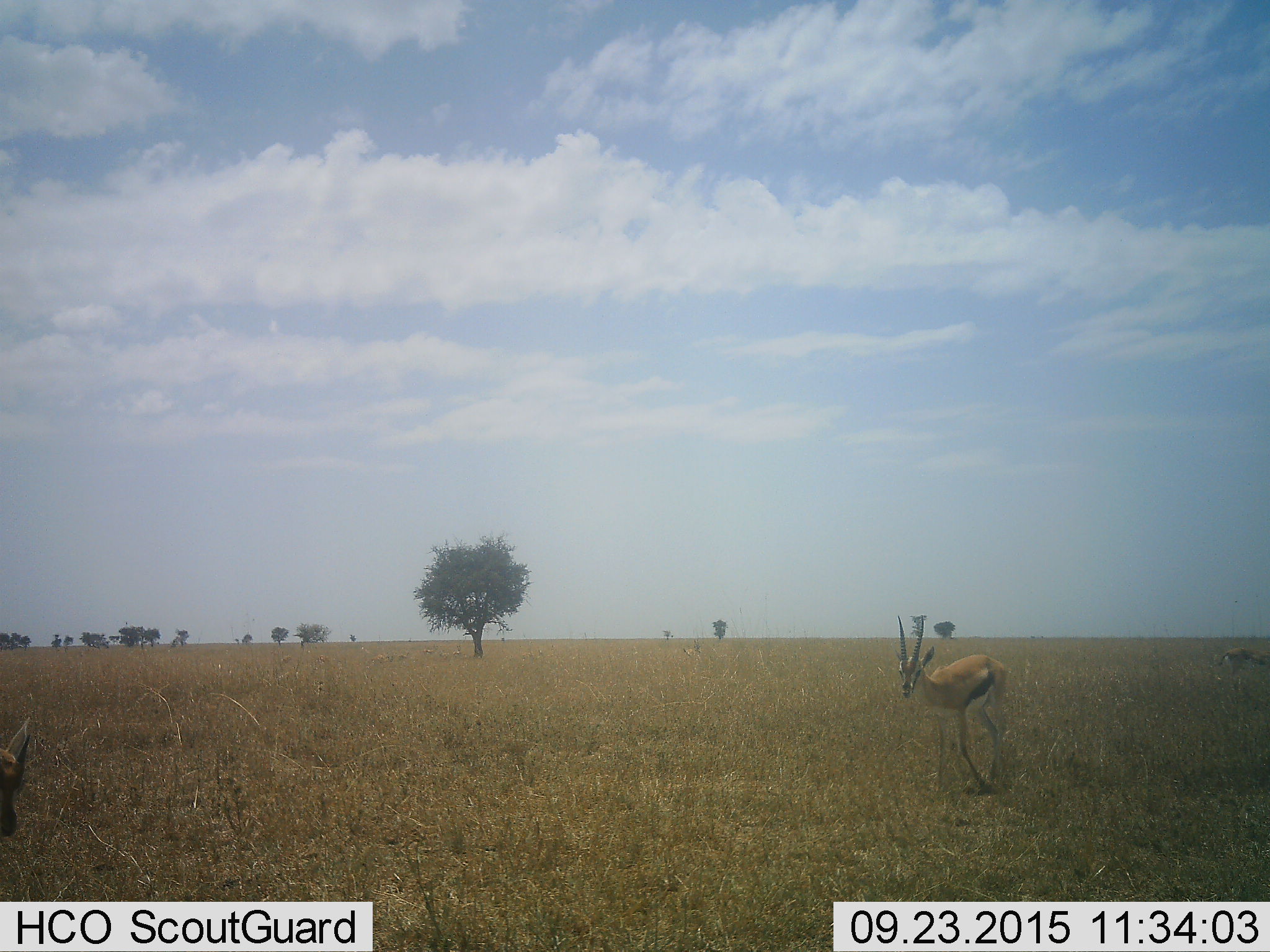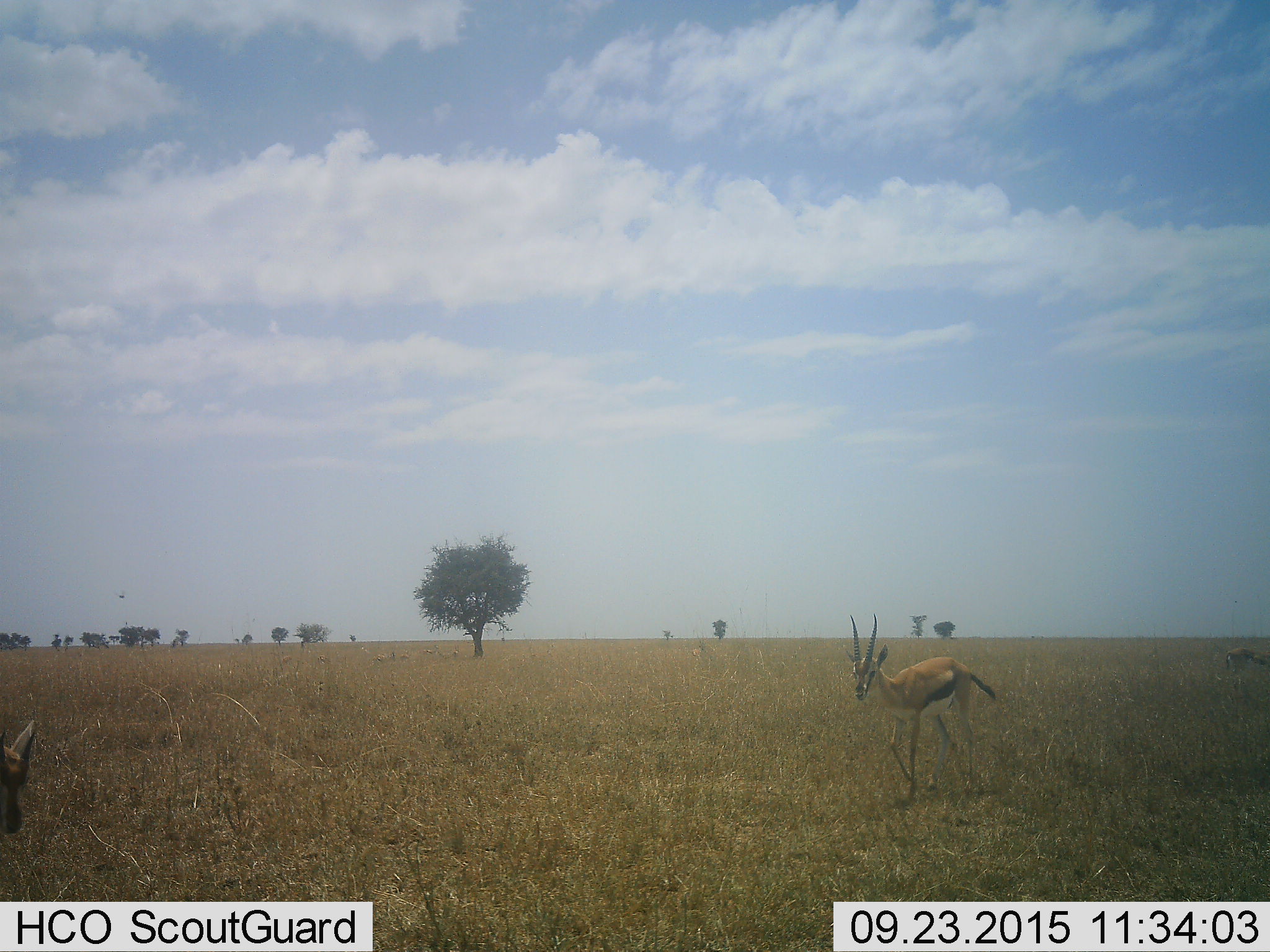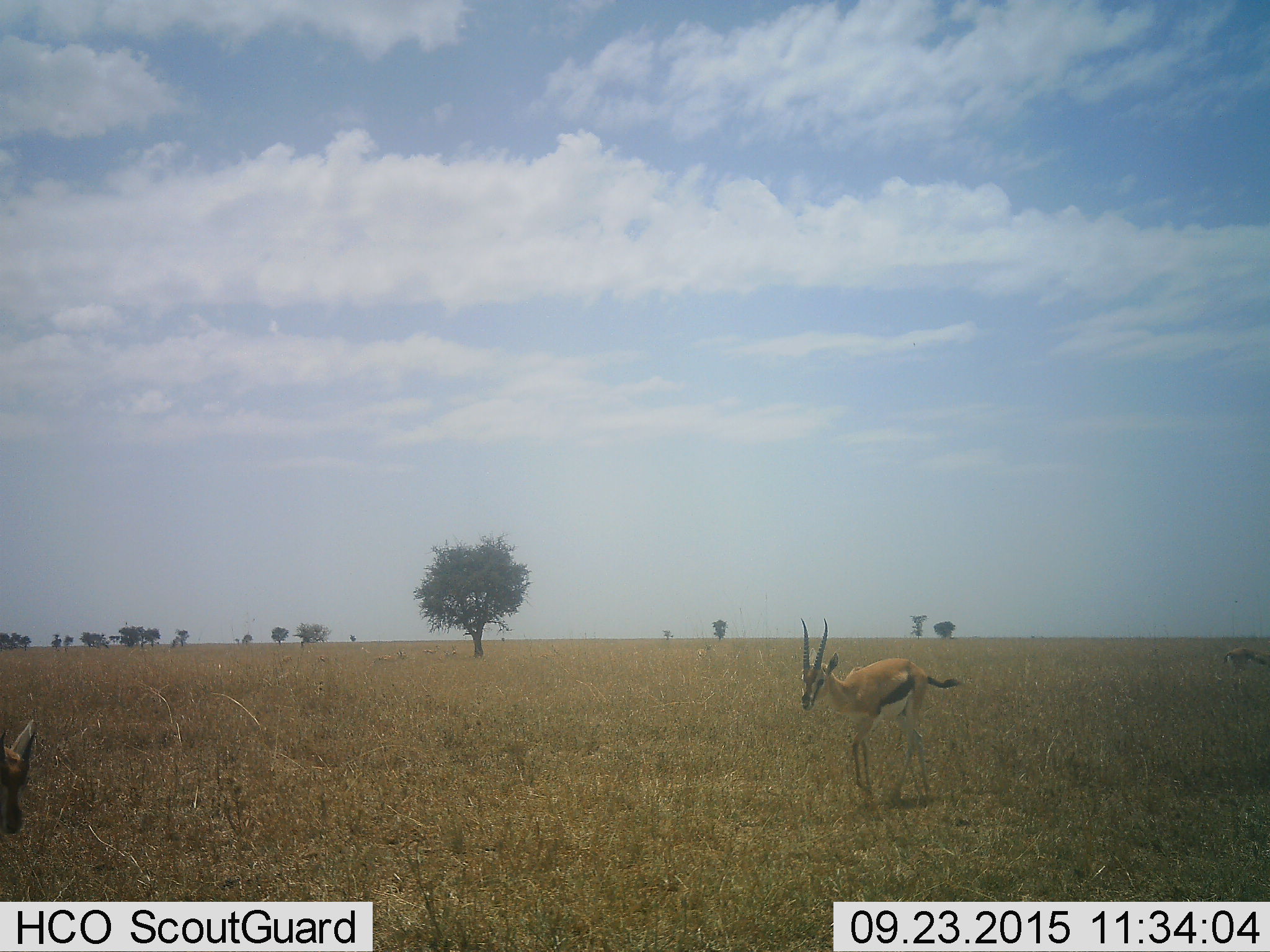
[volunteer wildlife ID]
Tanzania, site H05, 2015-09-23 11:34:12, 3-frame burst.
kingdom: Animalia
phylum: Chordata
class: Mammalia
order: Artiodactyla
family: Bovidae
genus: Eudorcas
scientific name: Eudorcas thomsonii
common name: thomson's gazelle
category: gazellethomsons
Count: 3.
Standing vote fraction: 50%.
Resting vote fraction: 20%.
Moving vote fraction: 80%.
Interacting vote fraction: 0%.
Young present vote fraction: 10%.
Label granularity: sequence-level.